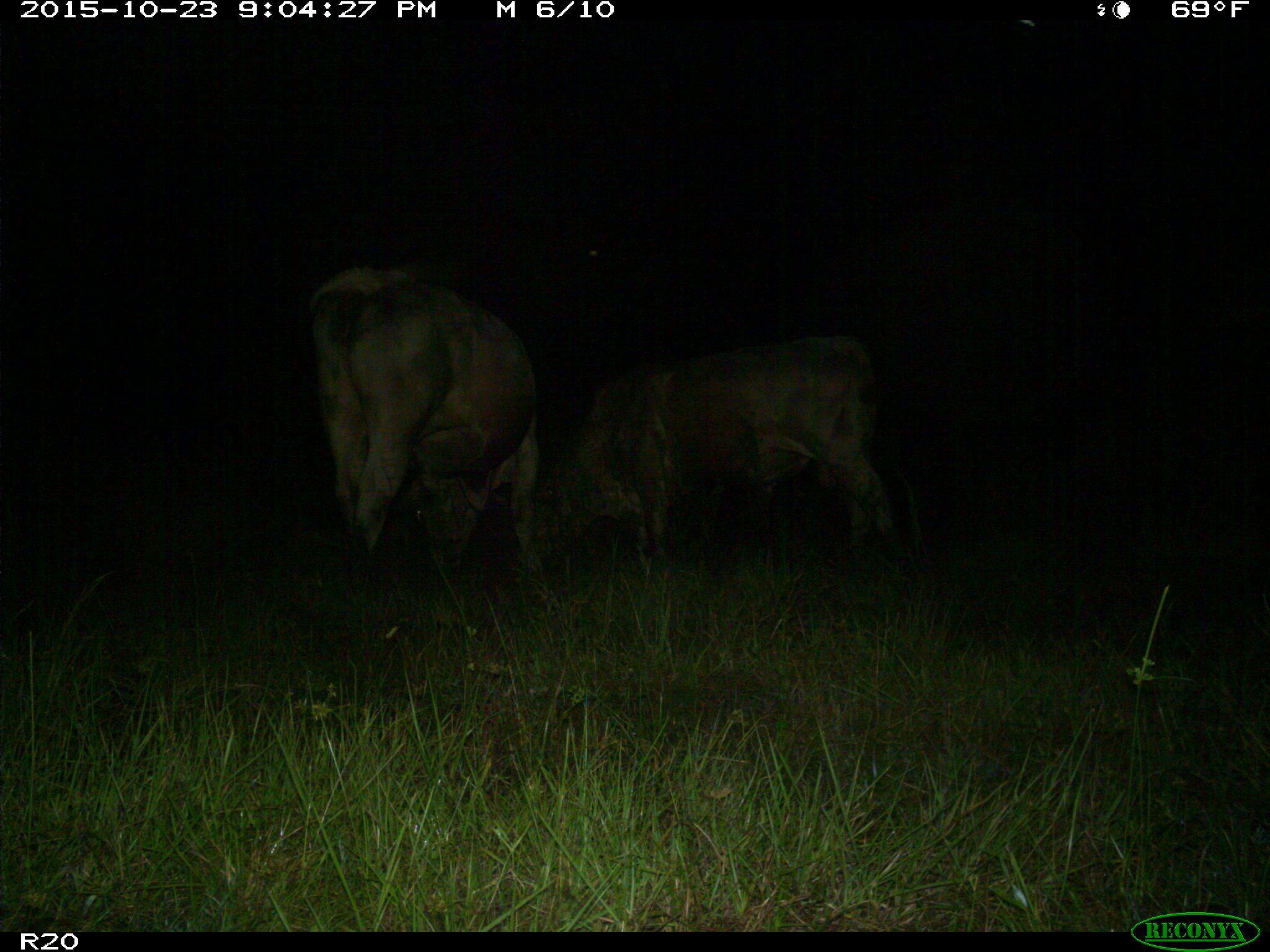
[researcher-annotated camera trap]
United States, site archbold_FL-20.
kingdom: Animalia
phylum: Chordata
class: Mammalia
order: Artiodactyla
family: Bovidae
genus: Bos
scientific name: Bos taurus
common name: domestic cow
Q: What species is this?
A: Bos taurus (domestic cow).